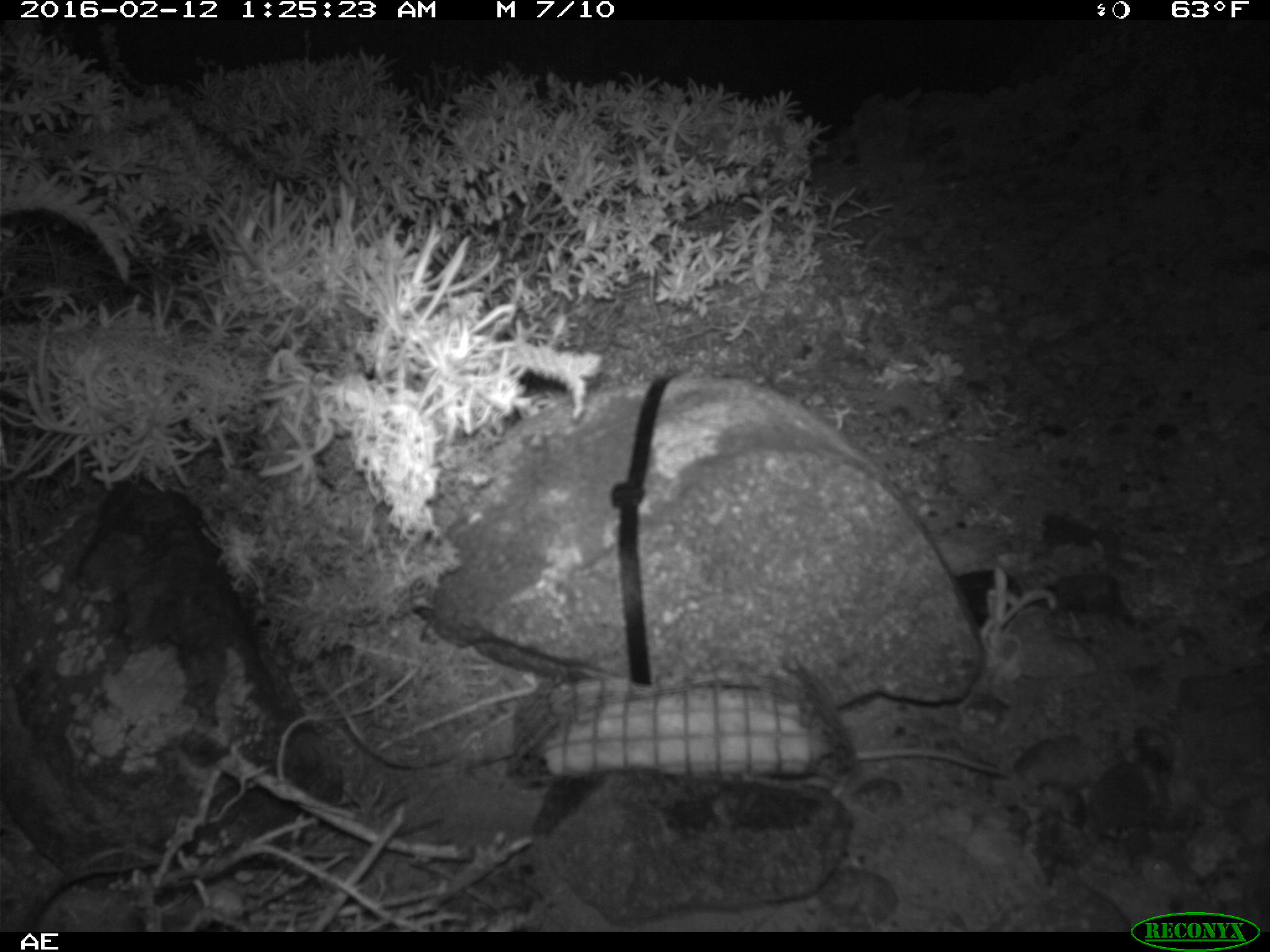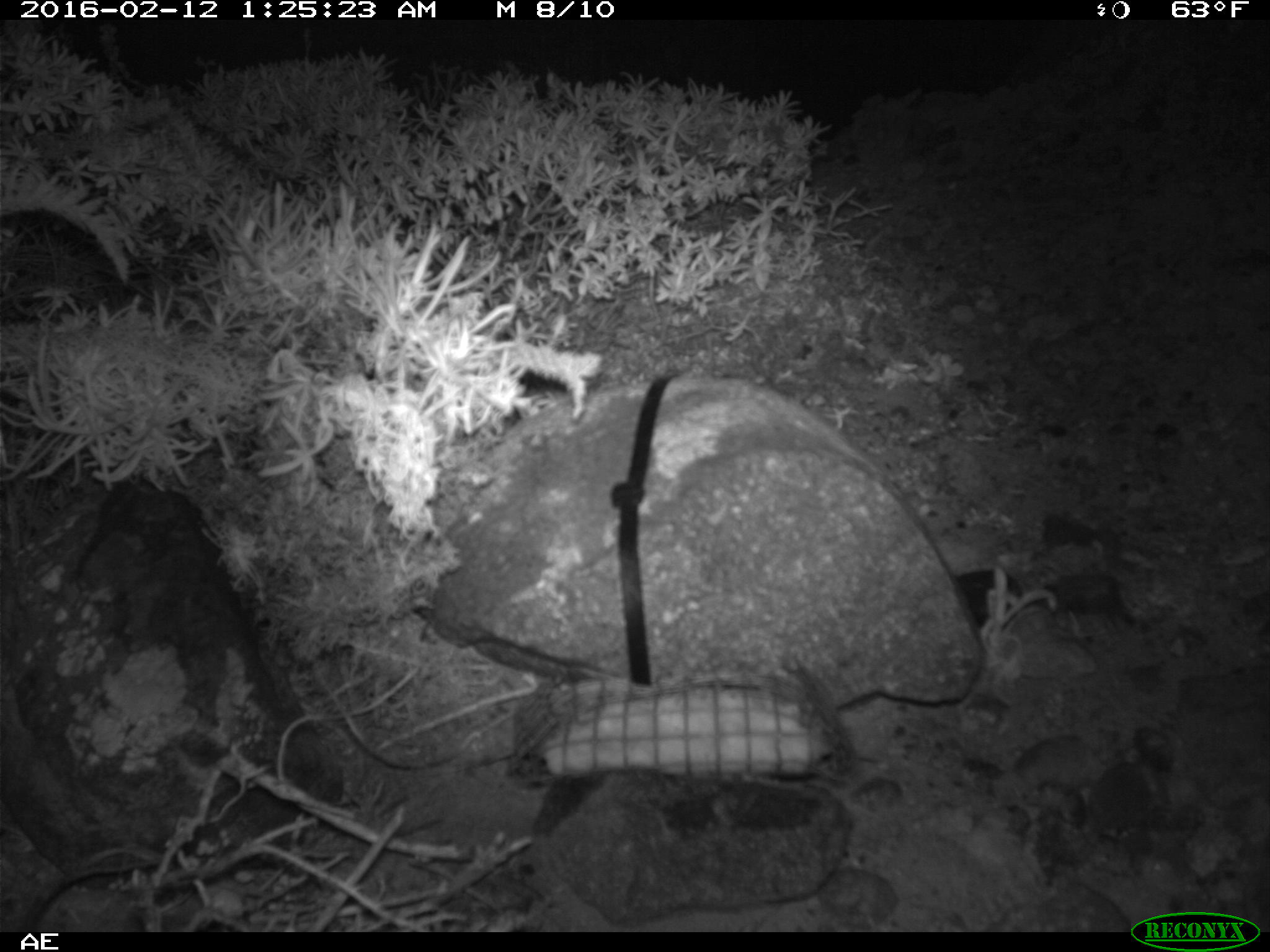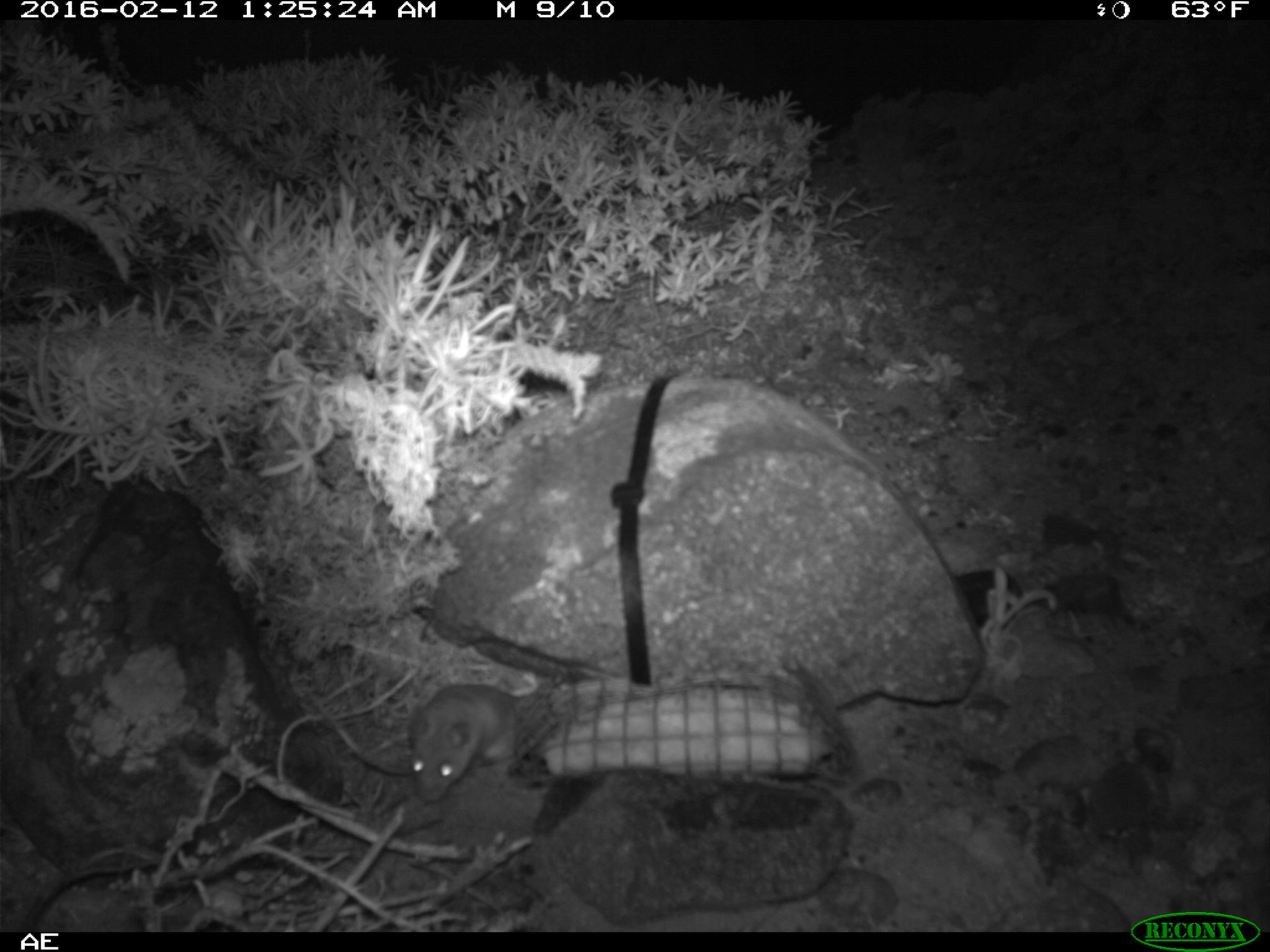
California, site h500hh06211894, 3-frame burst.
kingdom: Animalia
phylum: Chordata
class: Mammalia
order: Rodentia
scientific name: Rodentia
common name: rodent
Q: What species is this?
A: Rodent (Rodentia).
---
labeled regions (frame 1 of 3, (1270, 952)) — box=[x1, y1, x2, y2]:
rodent: box=[854, 733, 1109, 793]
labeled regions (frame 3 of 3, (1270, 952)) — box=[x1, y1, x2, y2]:
rodent: box=[409, 684, 522, 800]